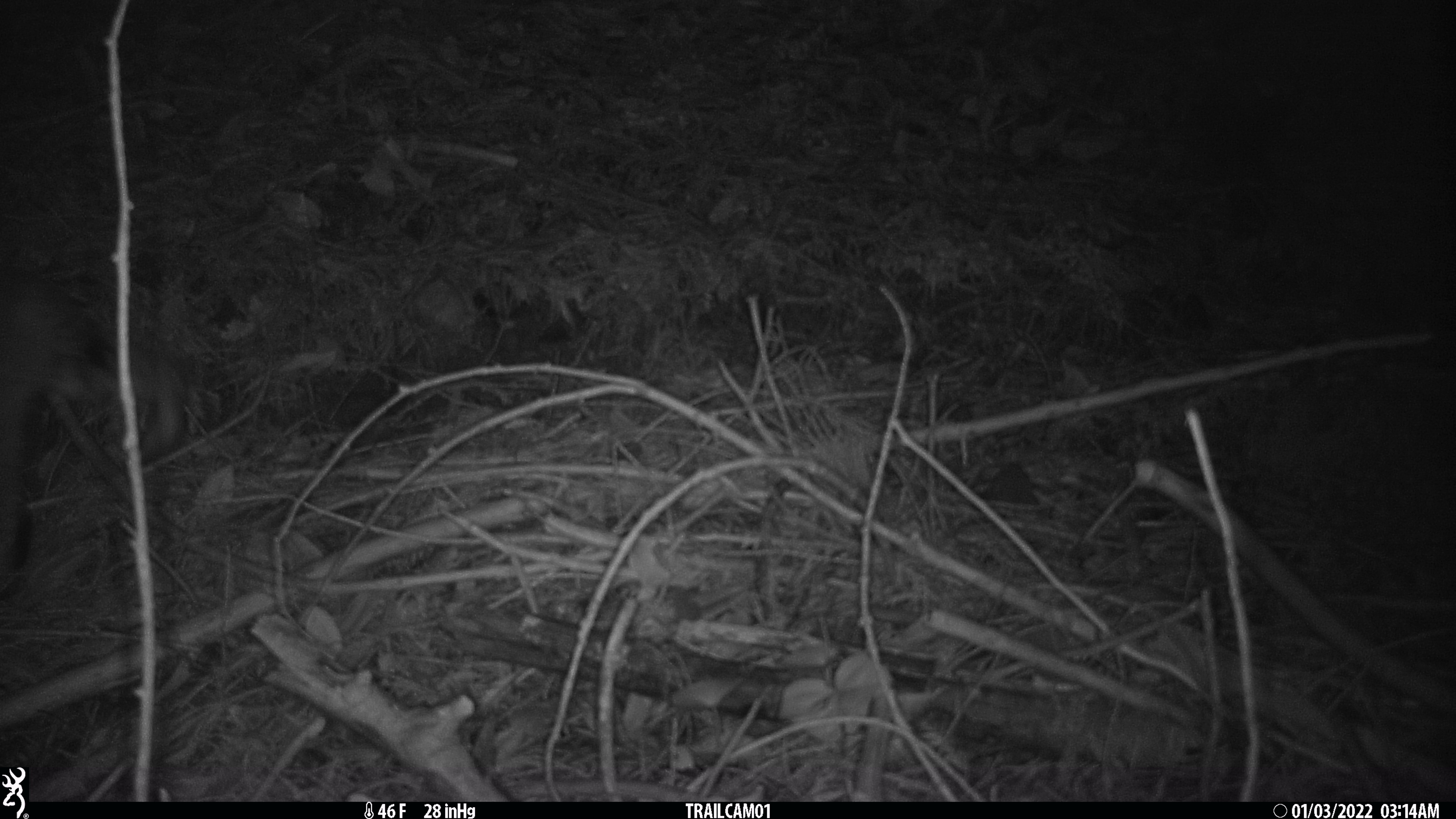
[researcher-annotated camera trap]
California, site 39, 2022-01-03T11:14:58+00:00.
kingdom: Animalia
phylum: Chordata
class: Mammalia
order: Carnivora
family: Felidae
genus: Lynx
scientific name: Lynx rufus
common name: bobcat